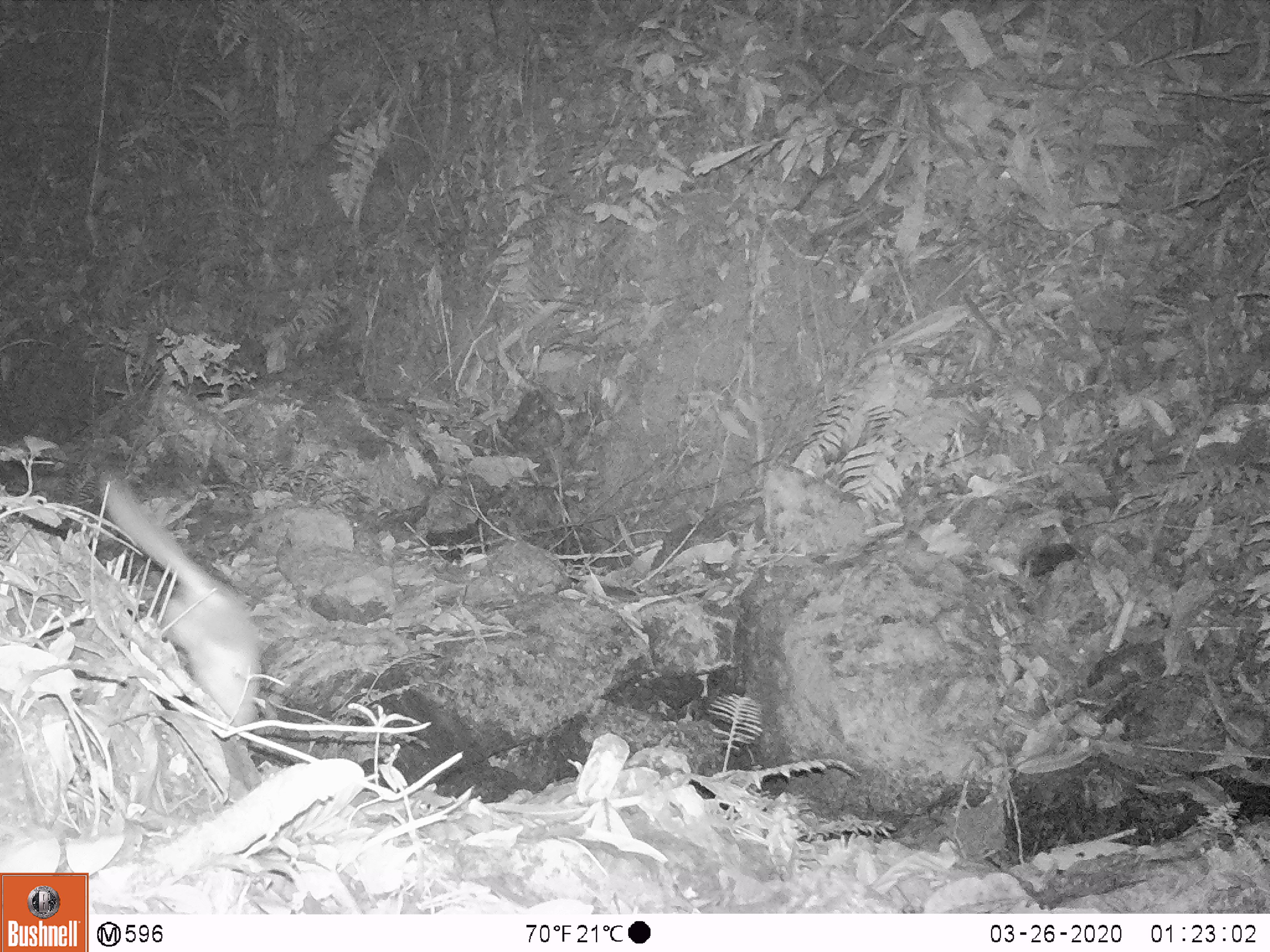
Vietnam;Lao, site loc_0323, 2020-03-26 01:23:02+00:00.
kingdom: Animalia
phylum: Chordata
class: Mammalia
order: Carnivora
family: Mustelidae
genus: Melogale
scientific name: Melogale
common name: ferret badger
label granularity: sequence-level